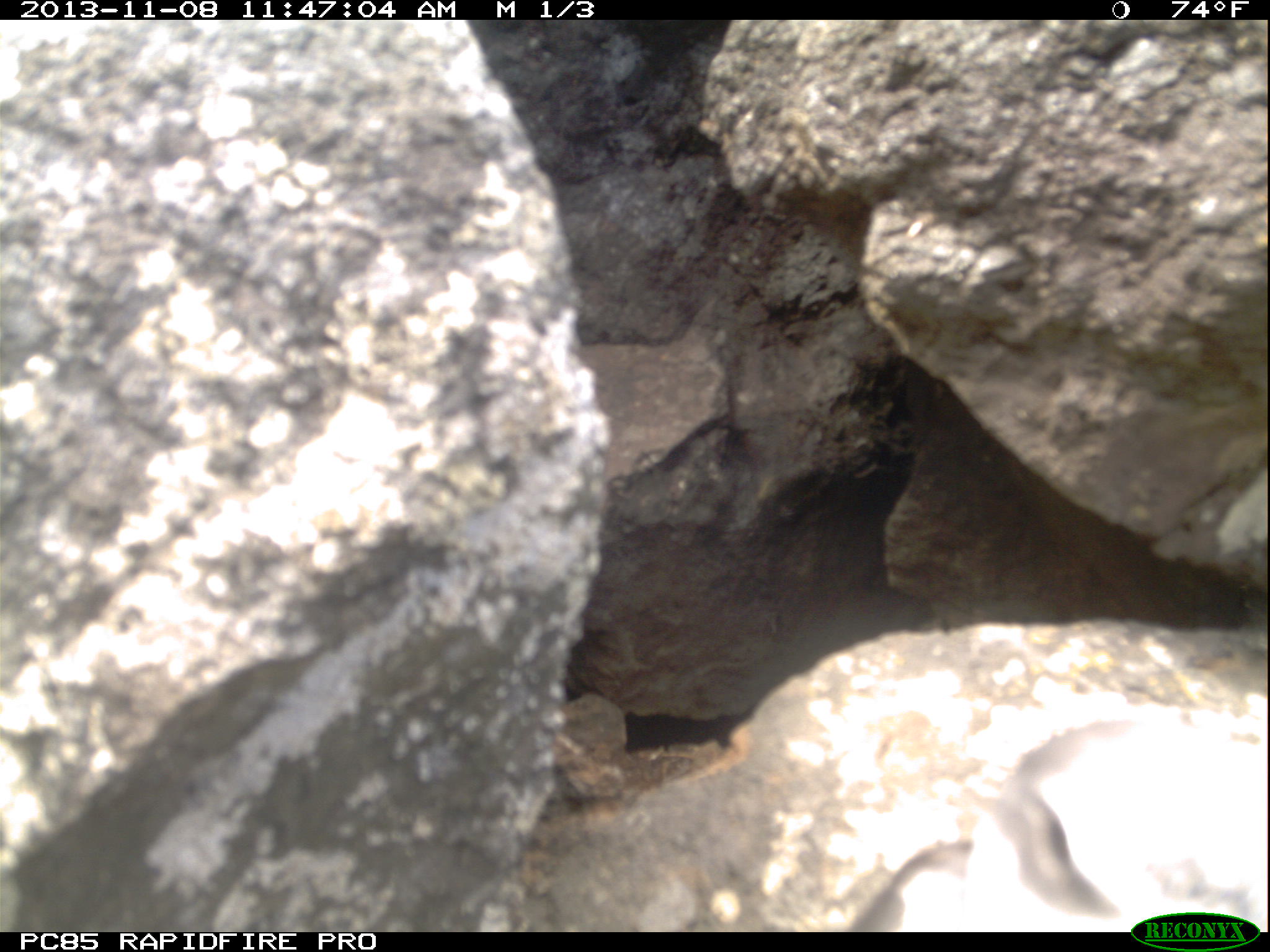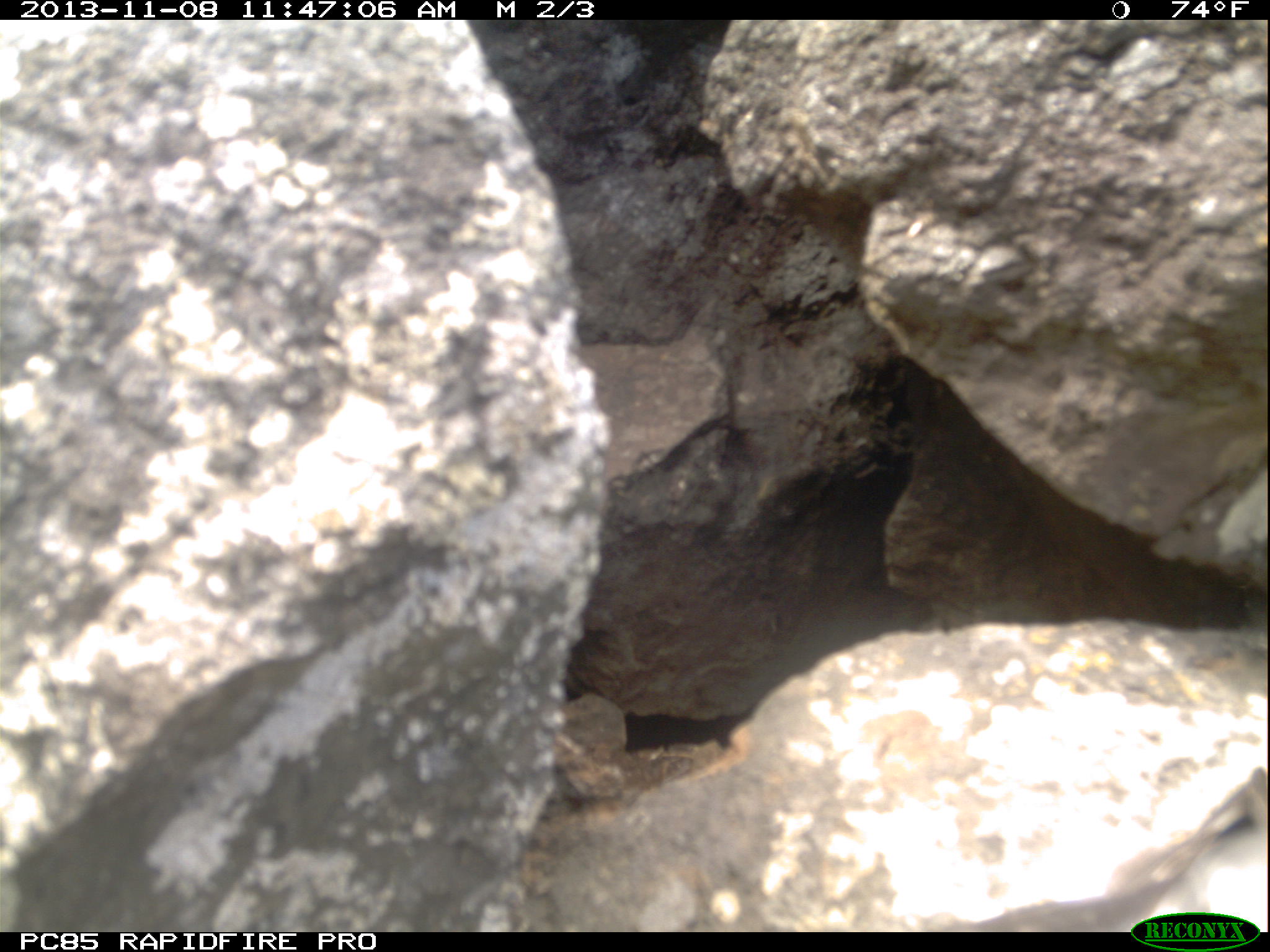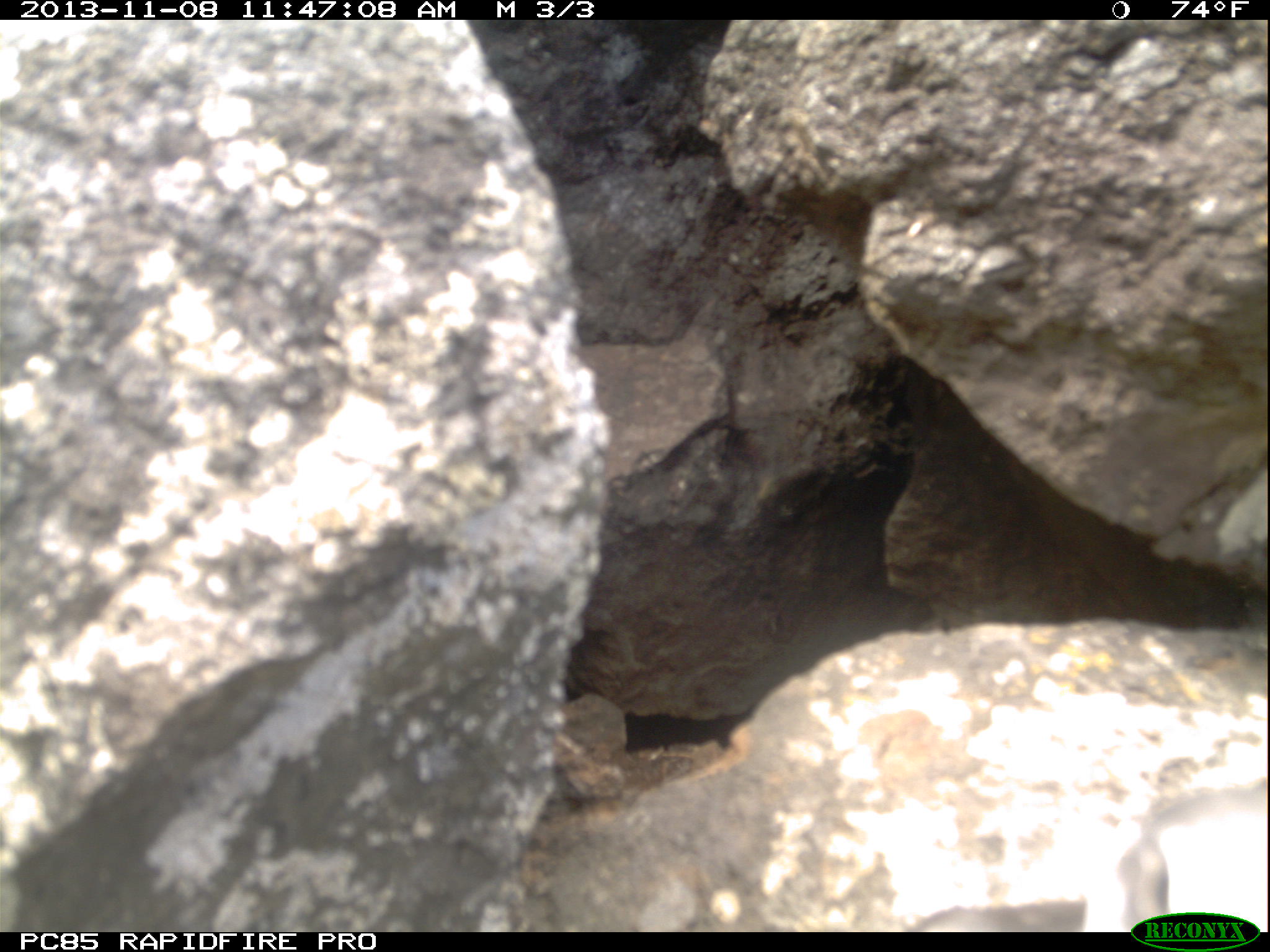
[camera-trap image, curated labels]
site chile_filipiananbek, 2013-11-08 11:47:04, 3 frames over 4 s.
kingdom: Animalia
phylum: Chordata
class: Aves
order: Procellariiformes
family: Procellariidae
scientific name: Procellariidae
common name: petrel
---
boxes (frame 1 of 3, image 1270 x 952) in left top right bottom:
petrel: 840 712 1268 936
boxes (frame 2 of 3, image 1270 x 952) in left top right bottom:
petrel: 963 756 1270 917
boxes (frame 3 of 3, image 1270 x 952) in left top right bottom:
petrel: 895 772 1270 915